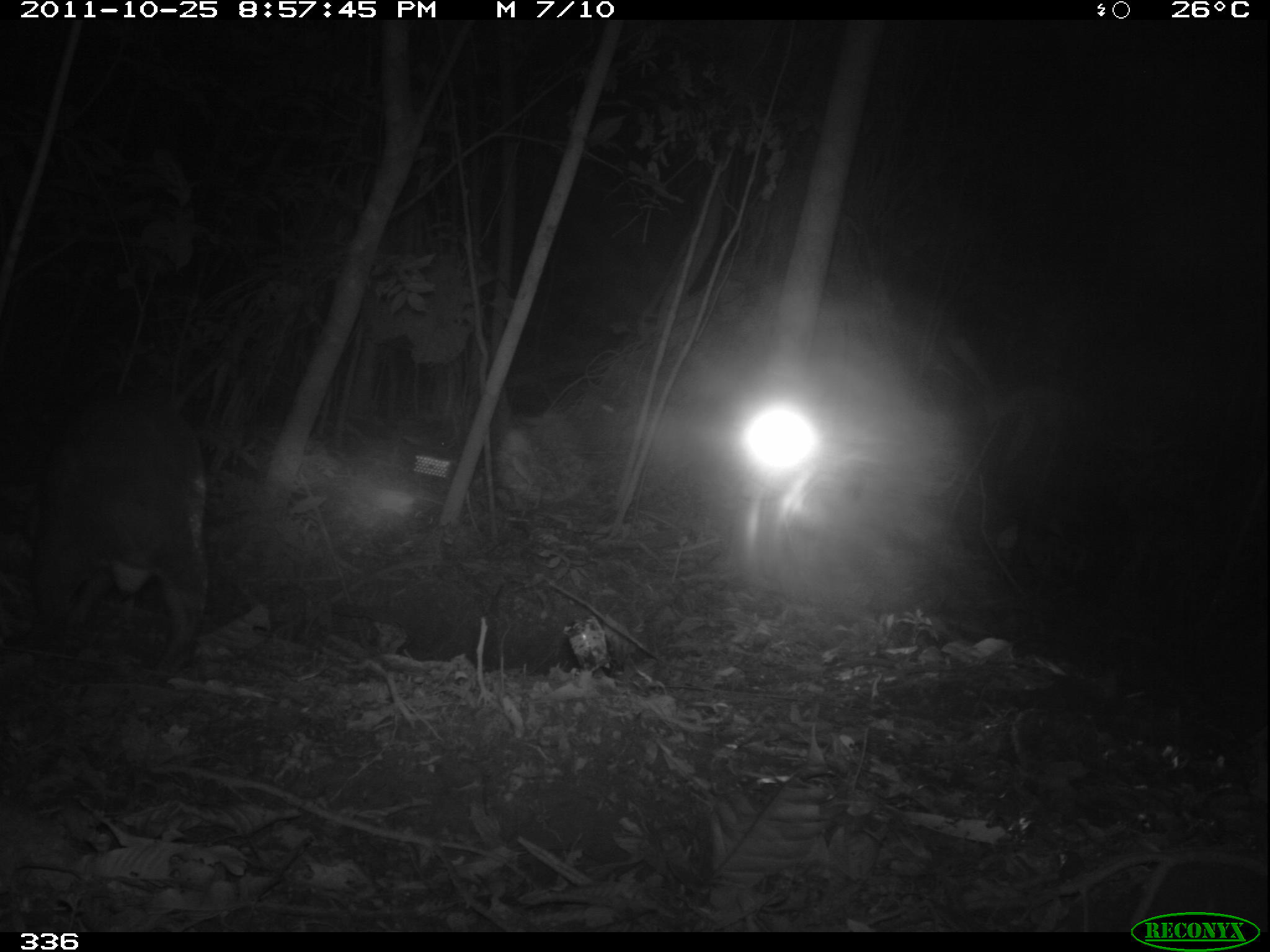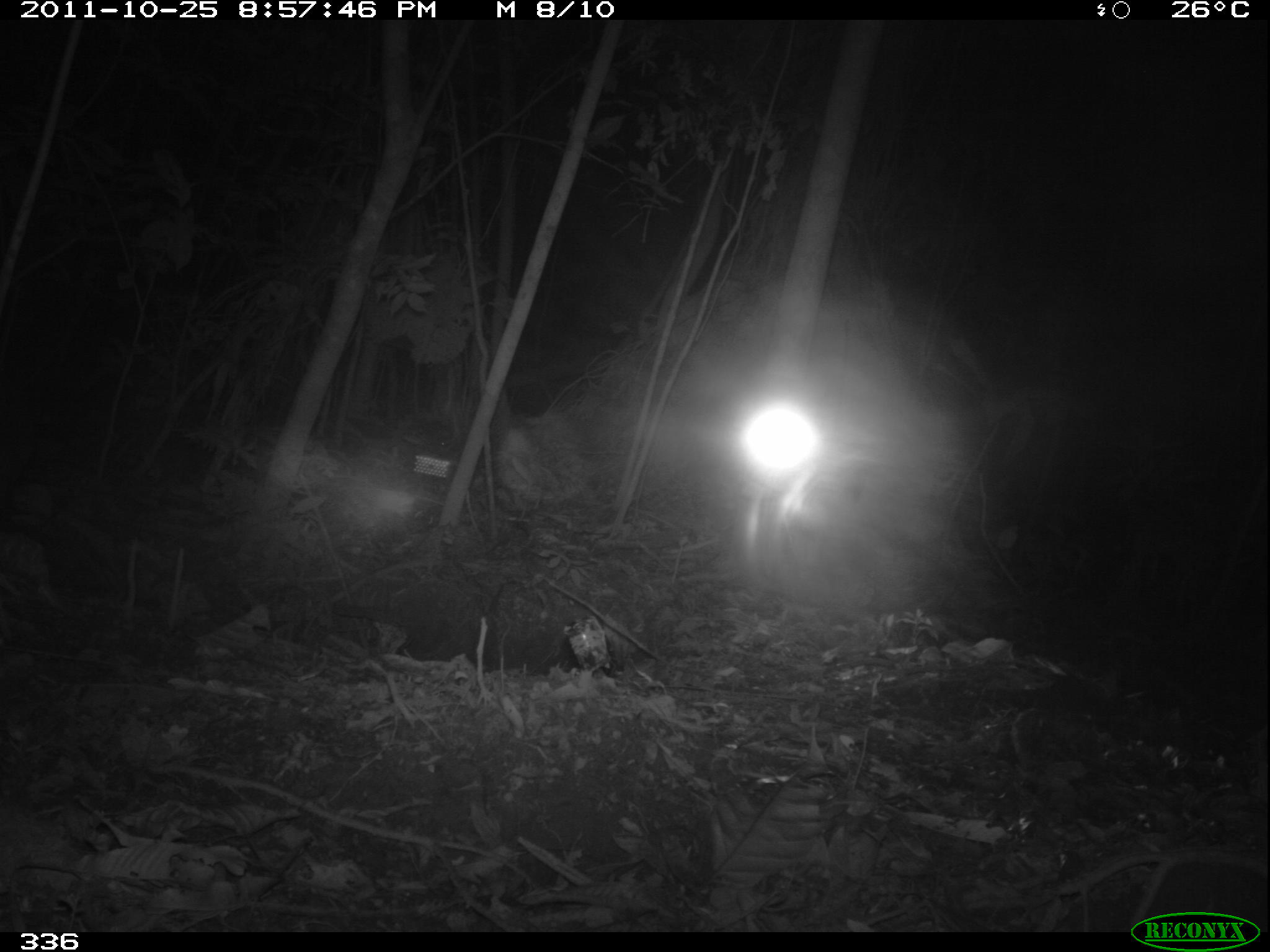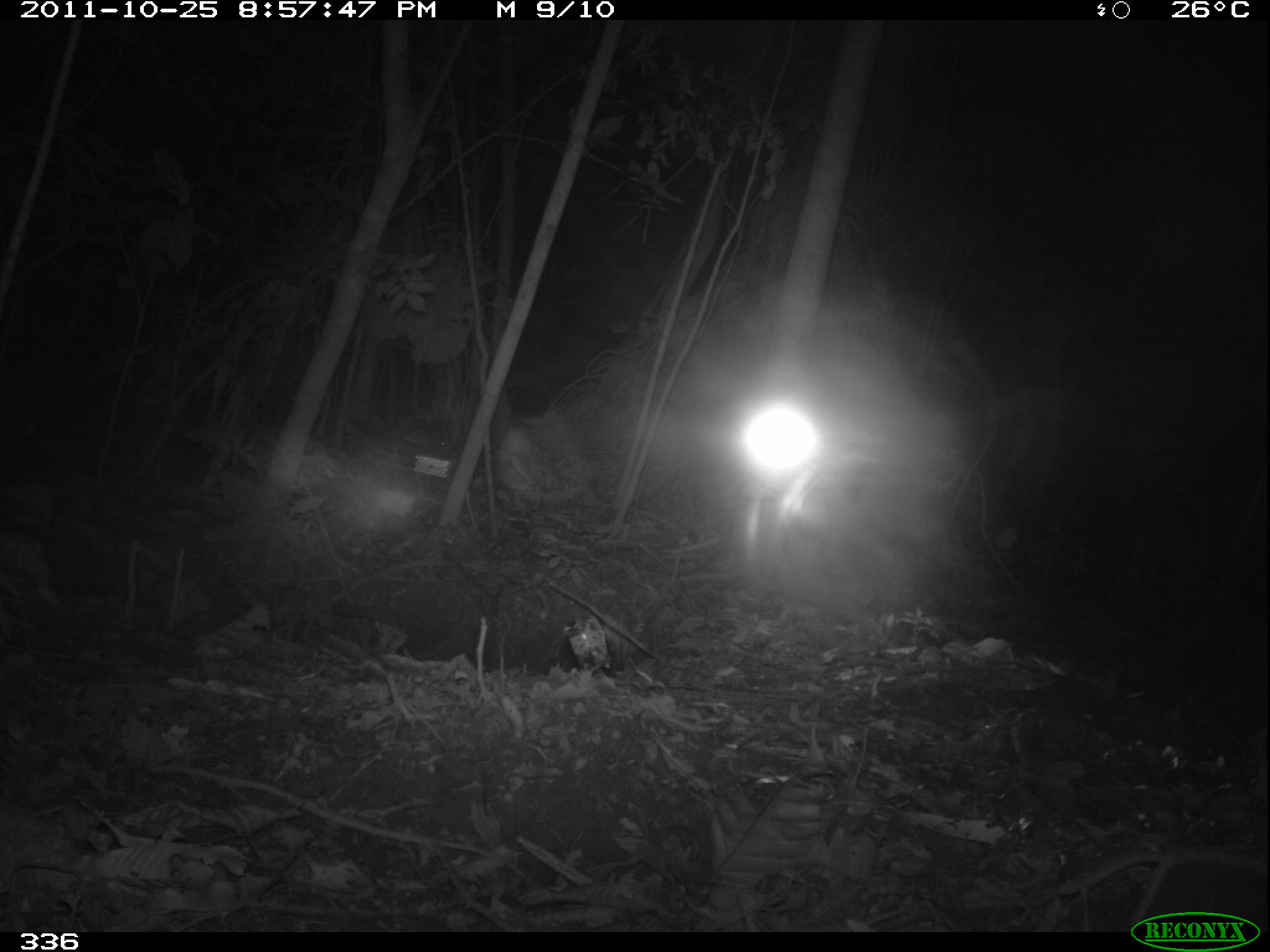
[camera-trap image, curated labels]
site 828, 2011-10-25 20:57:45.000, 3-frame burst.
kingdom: Animalia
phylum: Chordata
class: Mammalia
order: Rodentia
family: Cuniculidae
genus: Cuniculus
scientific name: Cuniculus paca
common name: spotted paca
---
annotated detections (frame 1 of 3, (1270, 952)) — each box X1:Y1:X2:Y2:
cuniculus paca: 4:397:210:674